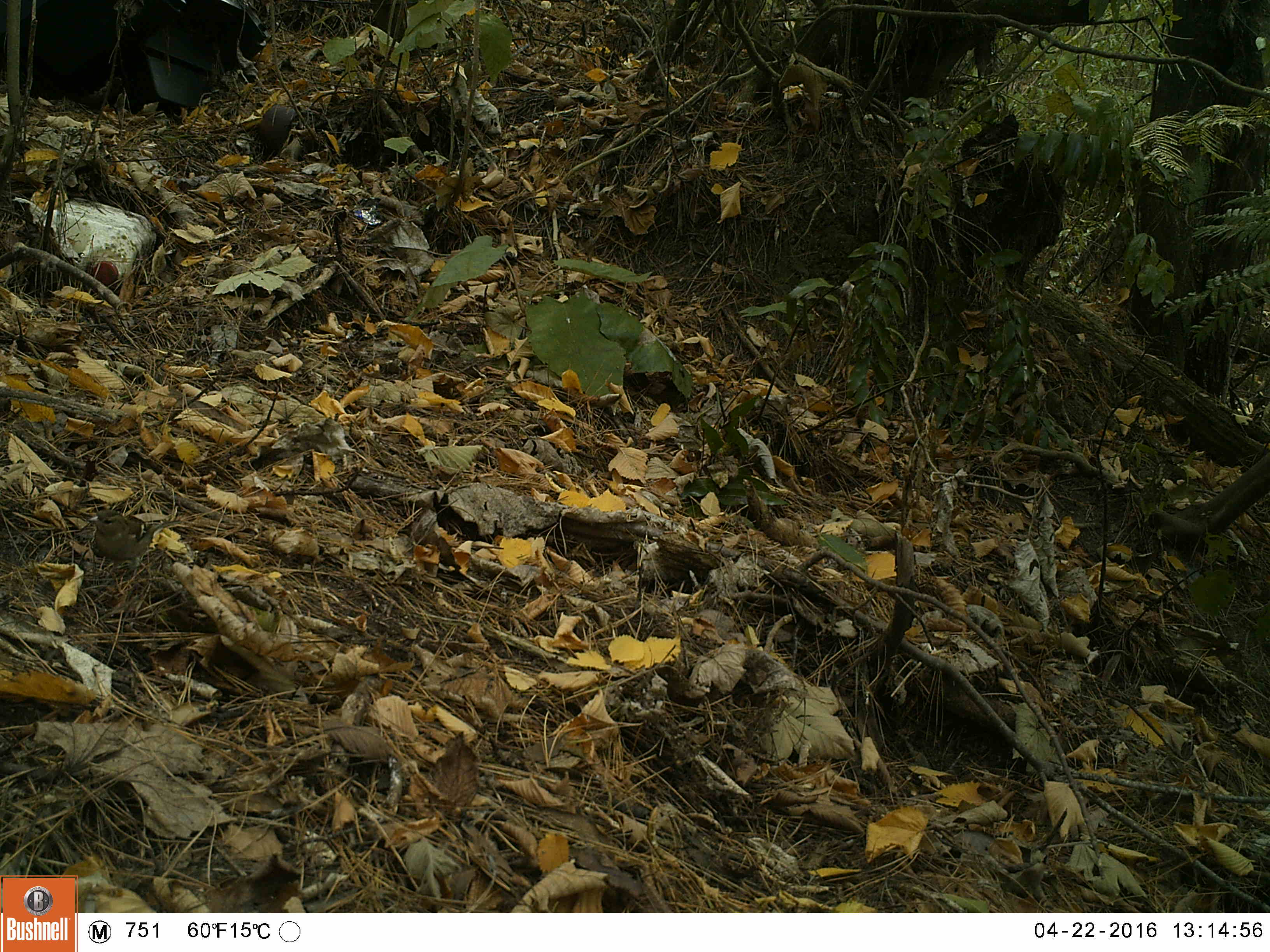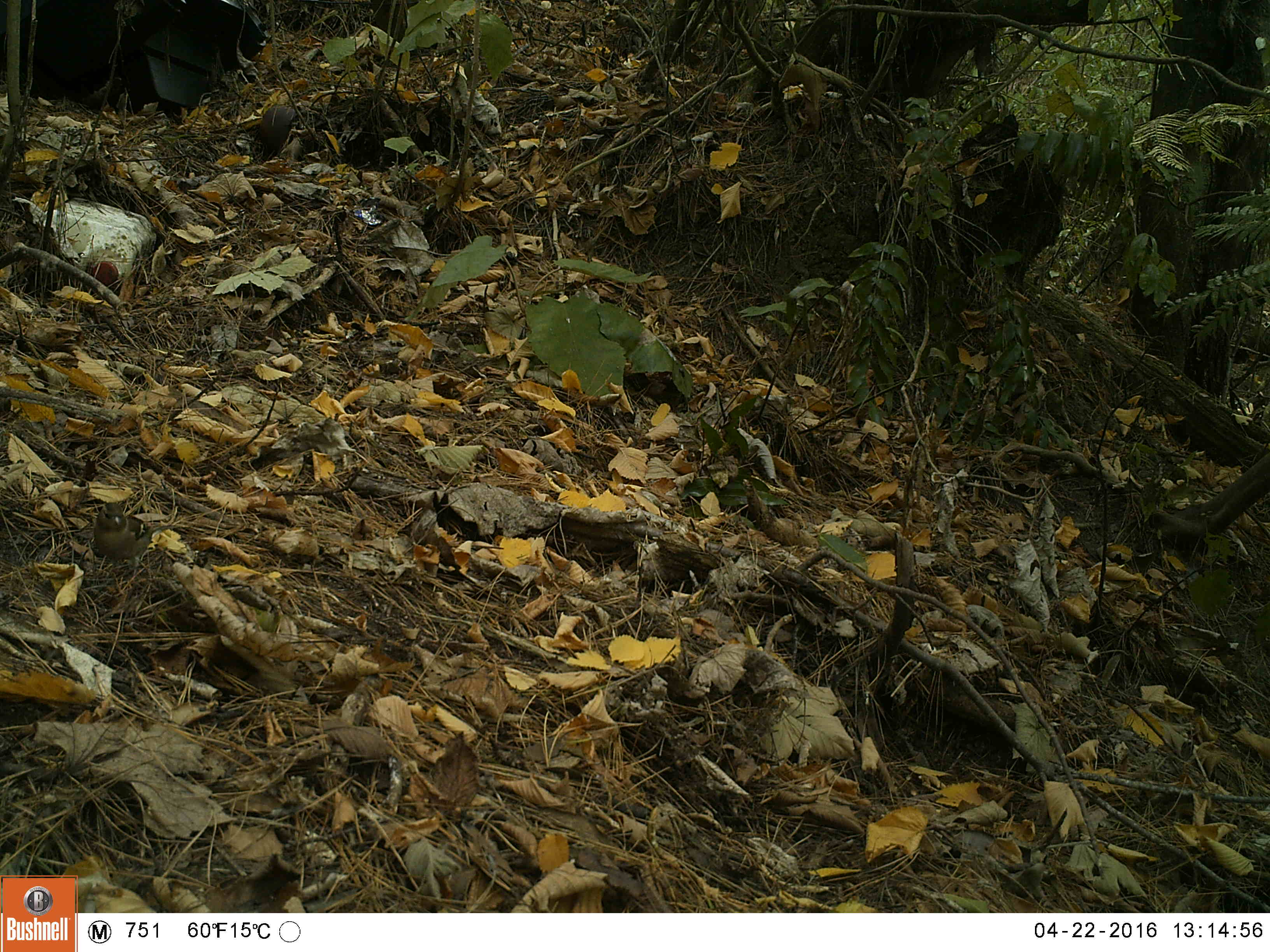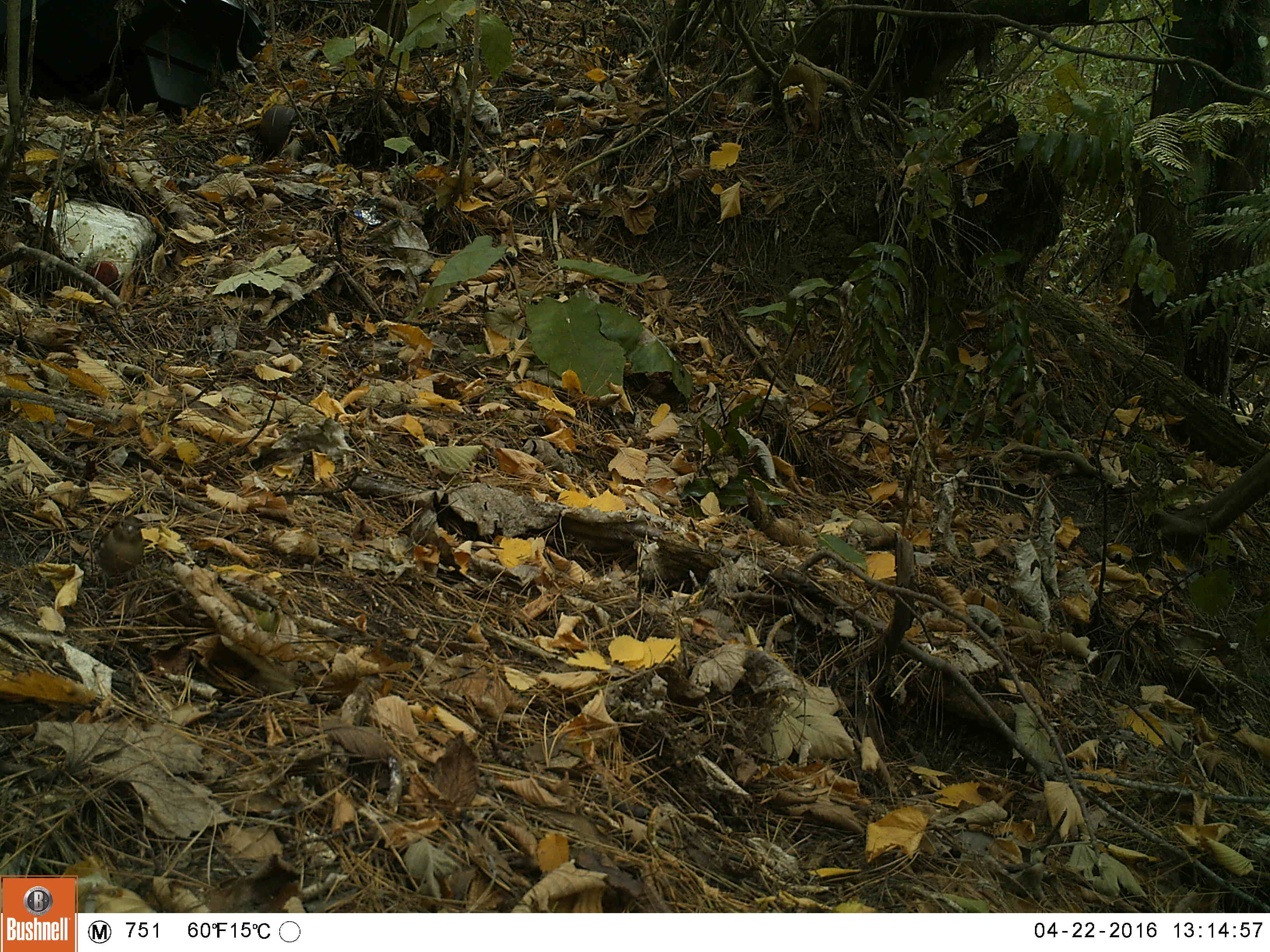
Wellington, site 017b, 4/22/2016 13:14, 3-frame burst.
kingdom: Animalia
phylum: Chordata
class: Aves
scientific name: Aves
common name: bird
Bird (Aves).